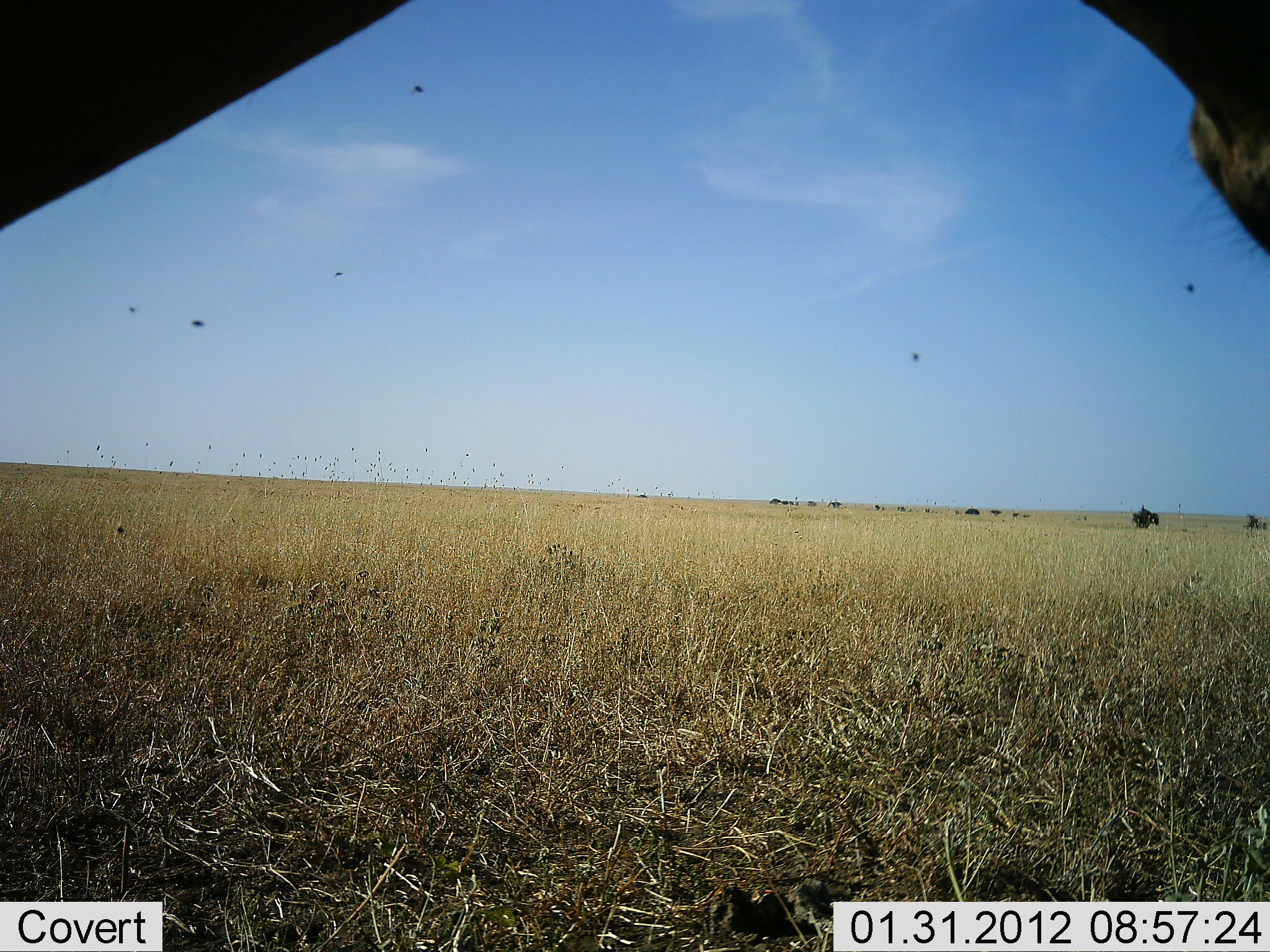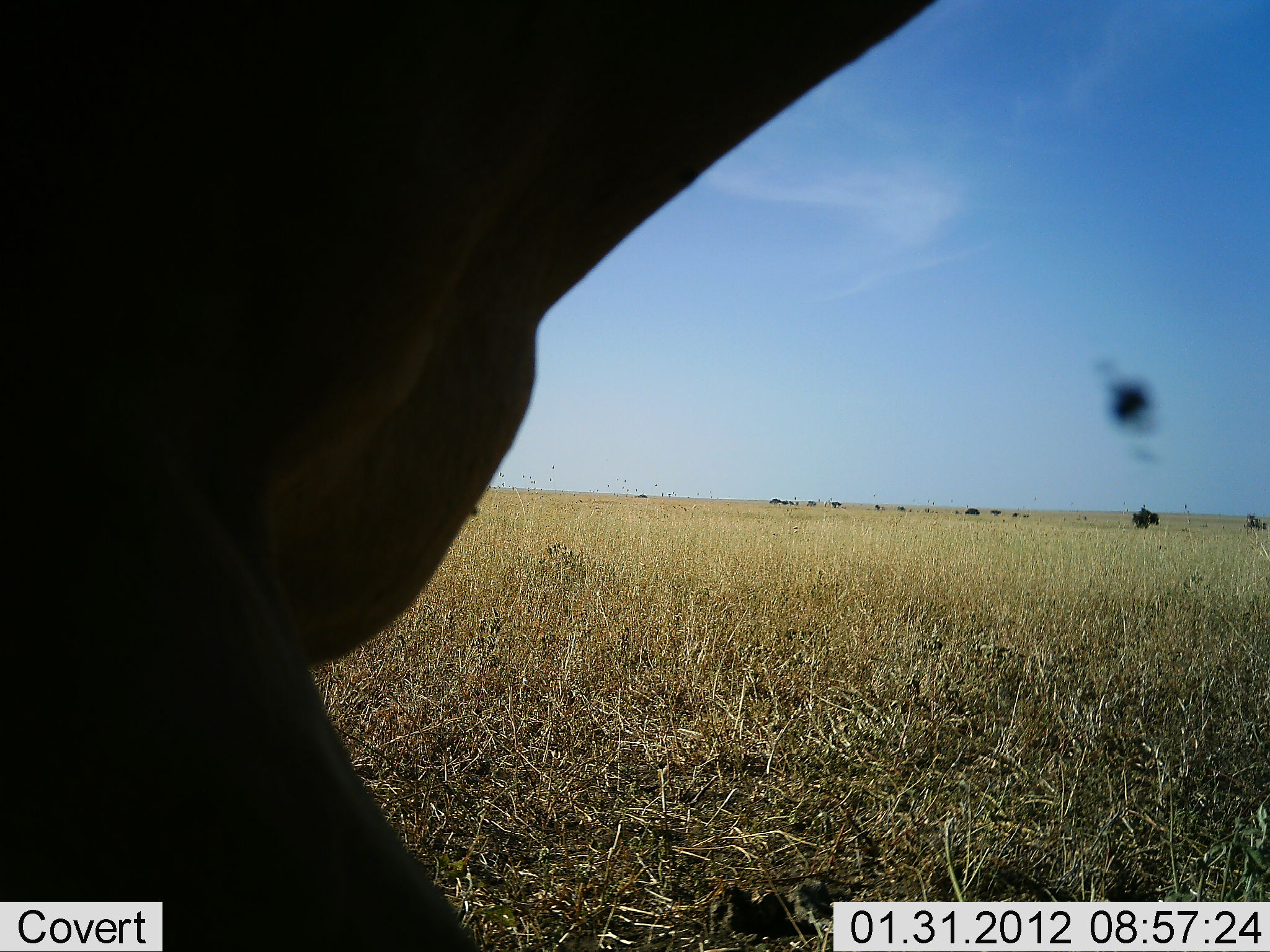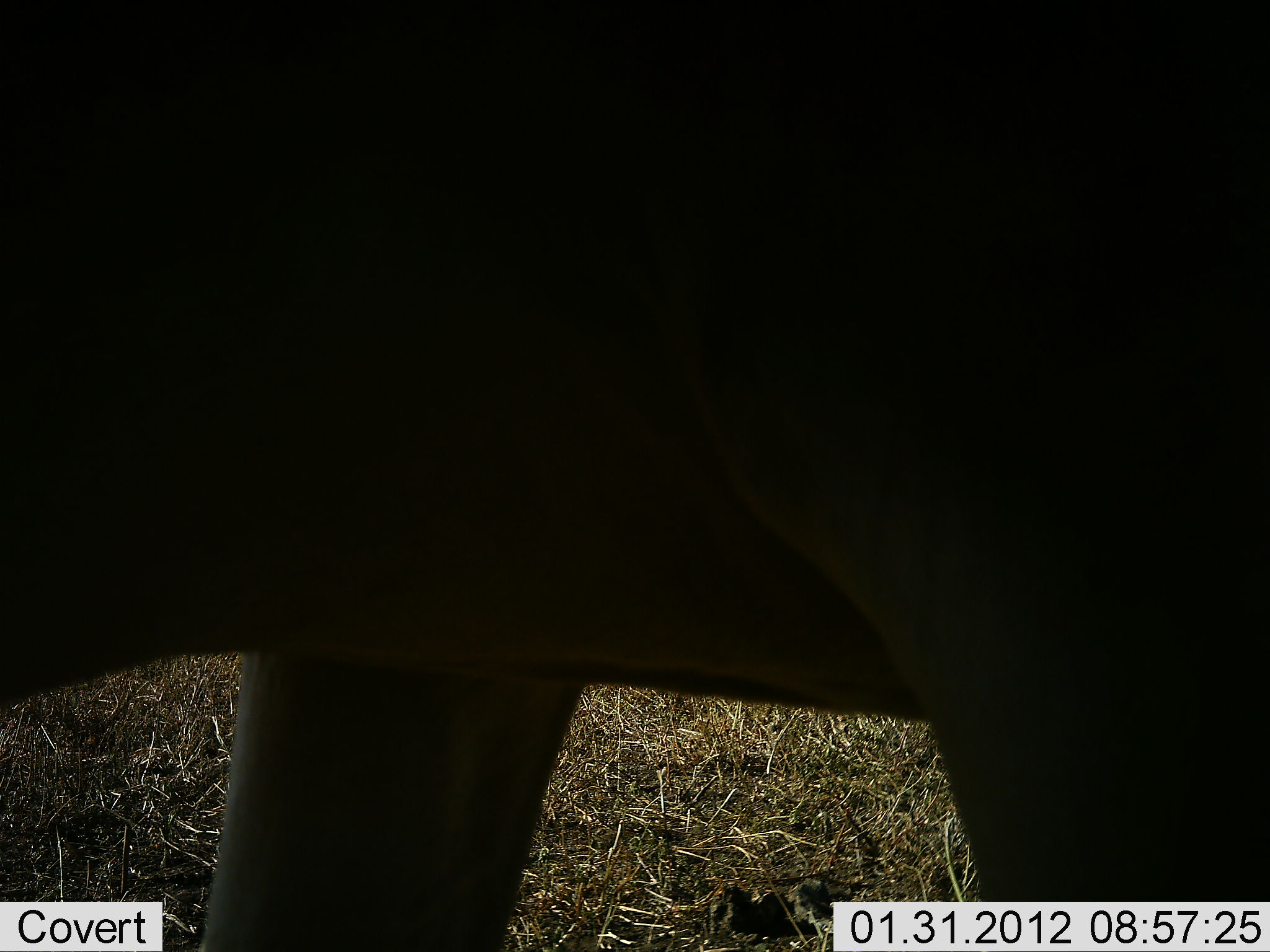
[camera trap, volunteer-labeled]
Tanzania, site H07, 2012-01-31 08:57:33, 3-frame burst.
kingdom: Animalia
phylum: Chordata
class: Mammalia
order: Artiodactyla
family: Bovidae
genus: Alcelaphus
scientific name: Alcelaphus buselaphus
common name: hartebeest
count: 1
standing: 17%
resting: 0%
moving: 83%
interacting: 0%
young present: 0%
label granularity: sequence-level